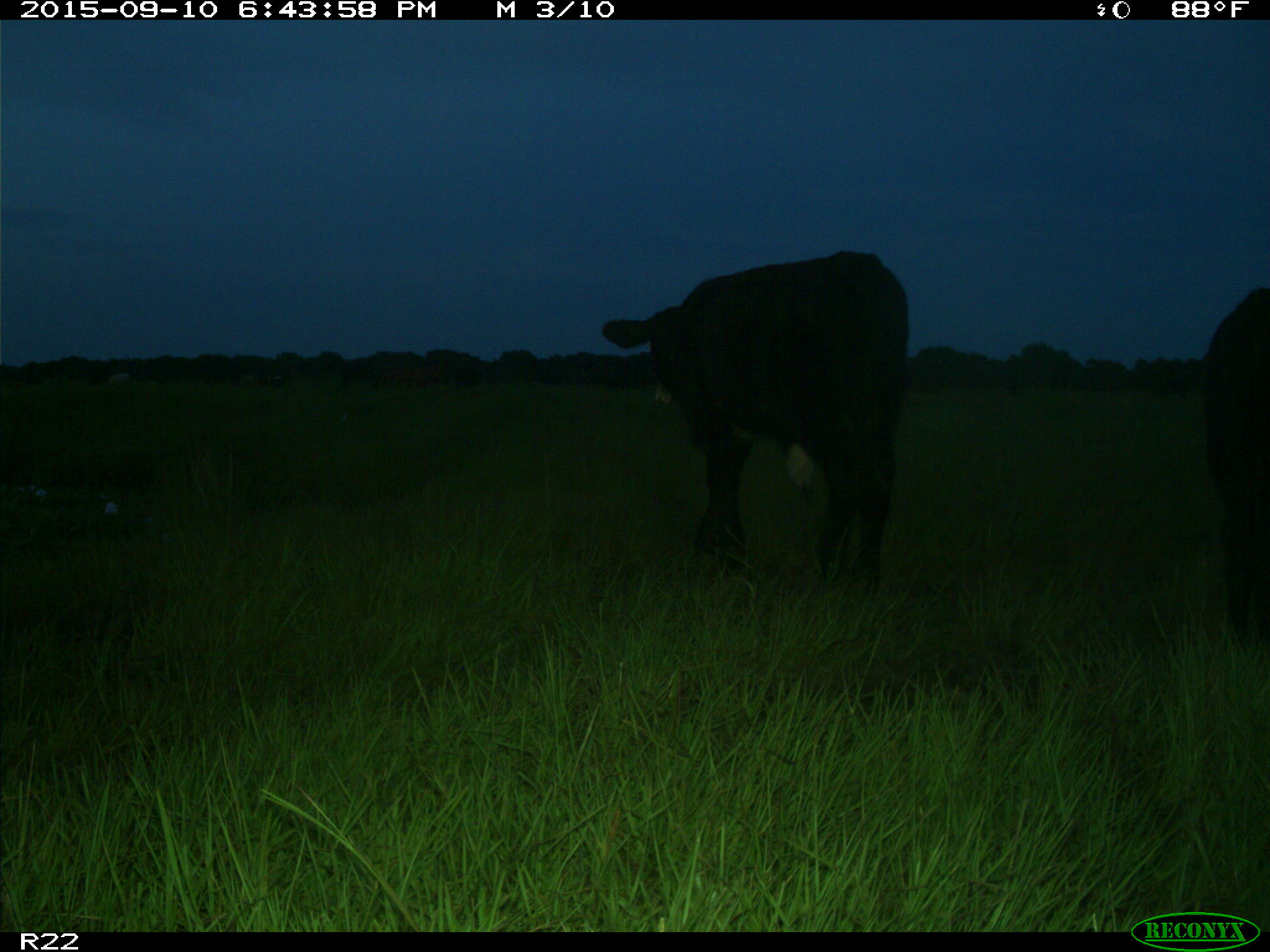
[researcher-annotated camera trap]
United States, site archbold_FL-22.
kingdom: Animalia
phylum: Chordata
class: Mammalia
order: Artiodactyla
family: Bovidae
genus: Bos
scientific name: Bos taurus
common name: domestic cow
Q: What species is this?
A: Bos taurus (domestic cow).